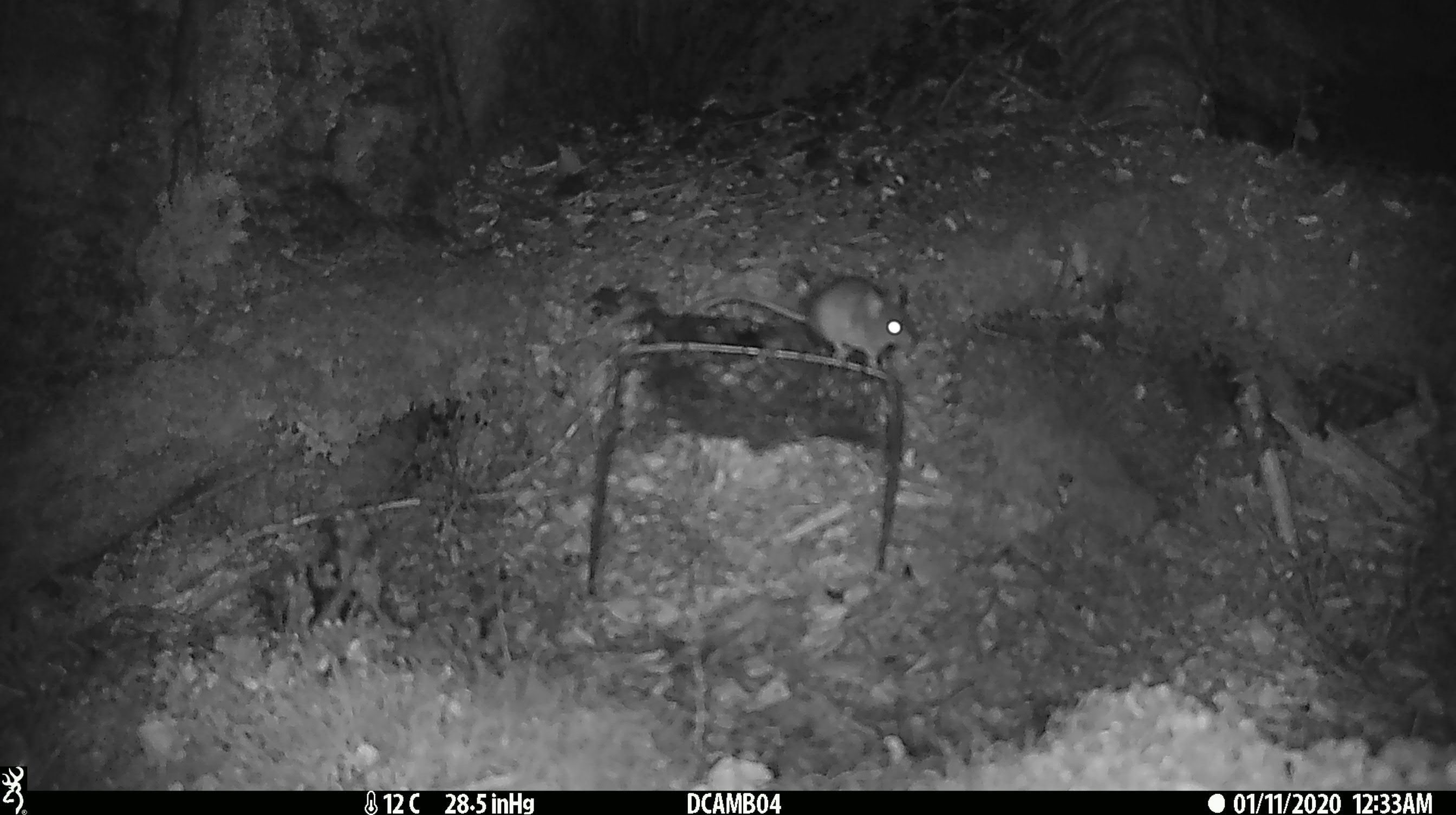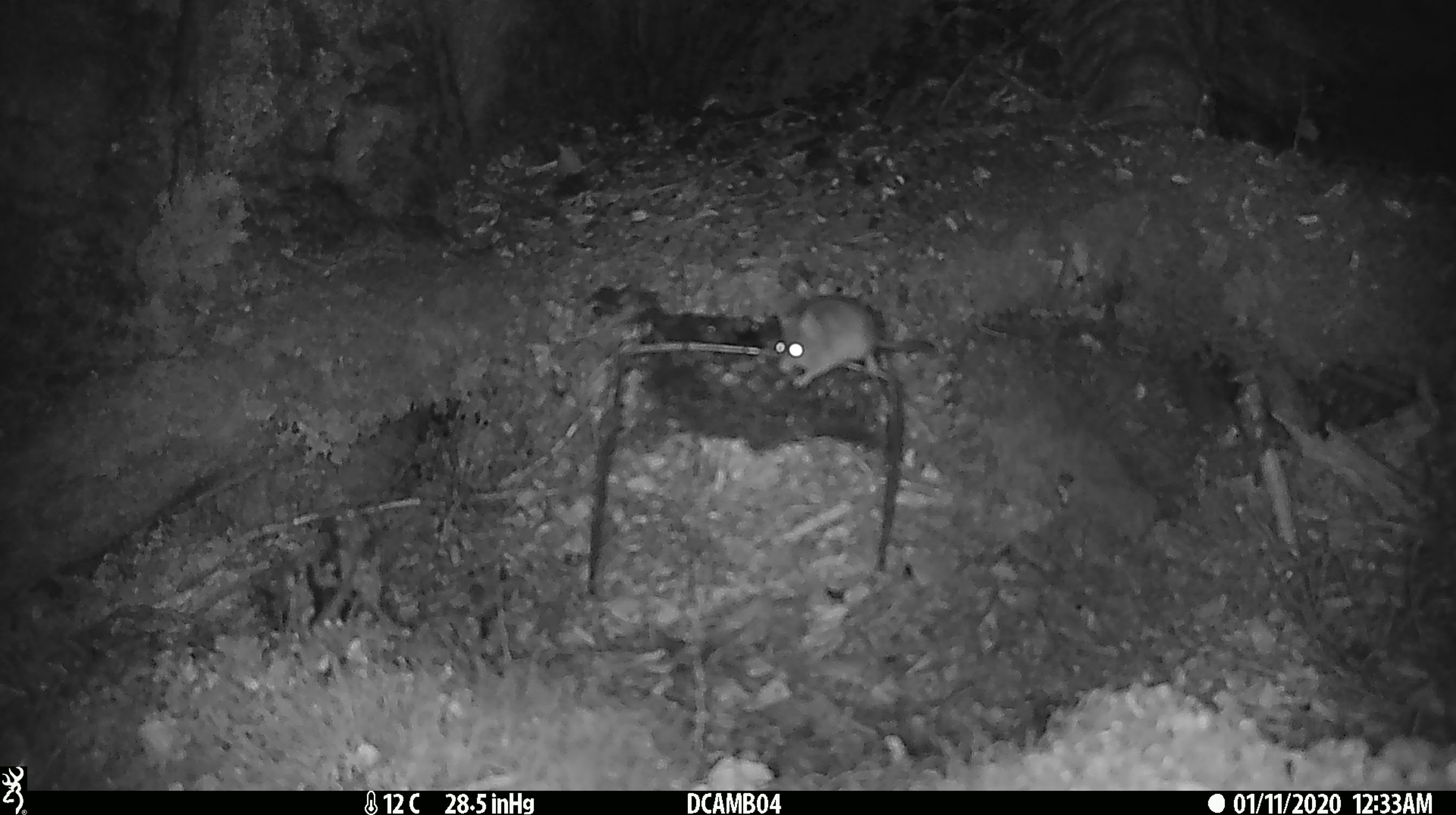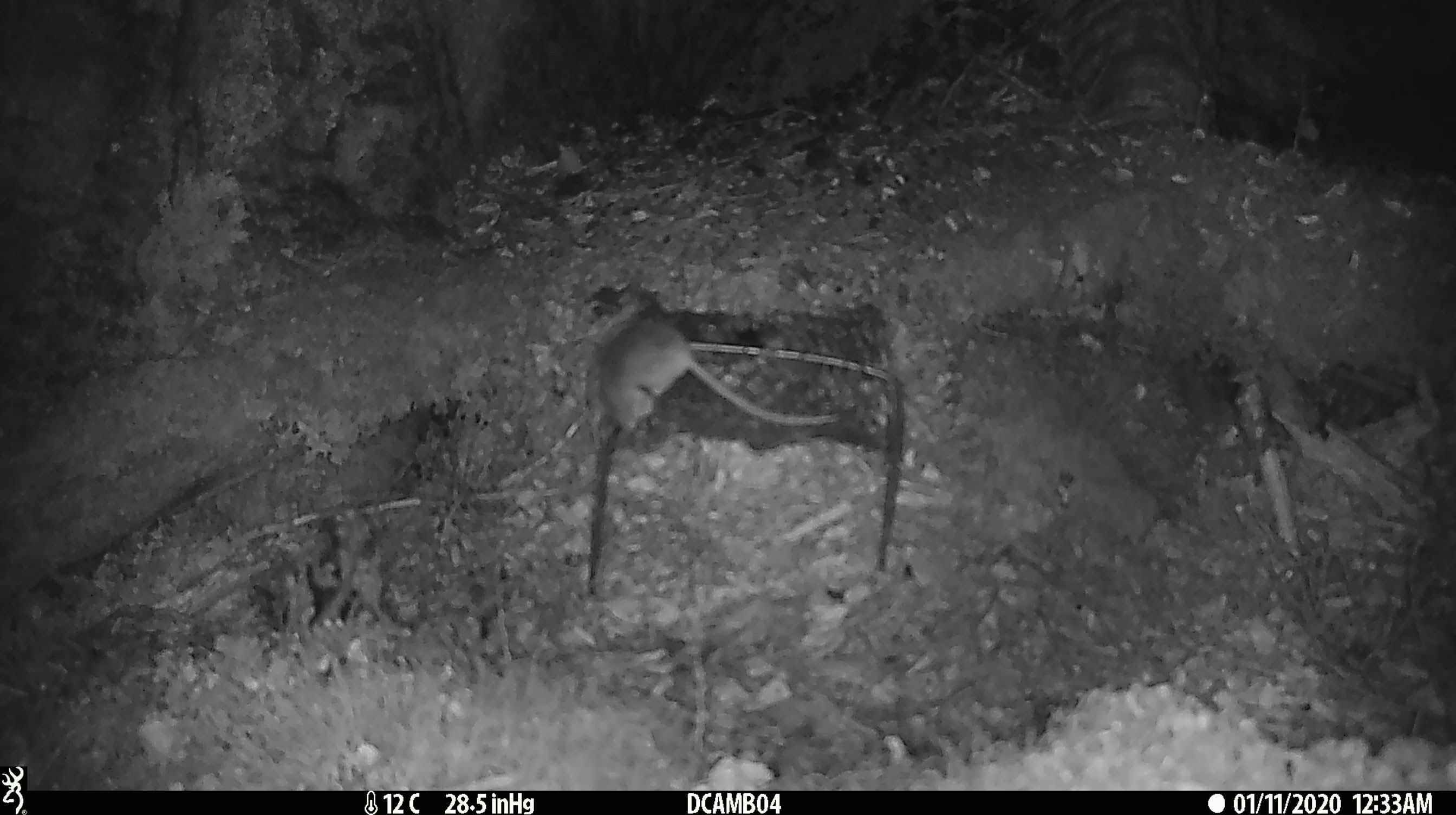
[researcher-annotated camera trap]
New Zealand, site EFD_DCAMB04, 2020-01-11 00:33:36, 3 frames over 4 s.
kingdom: Animalia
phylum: Chordata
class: Mammalia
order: Rodentia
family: Muridae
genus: Mus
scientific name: Mus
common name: mouse